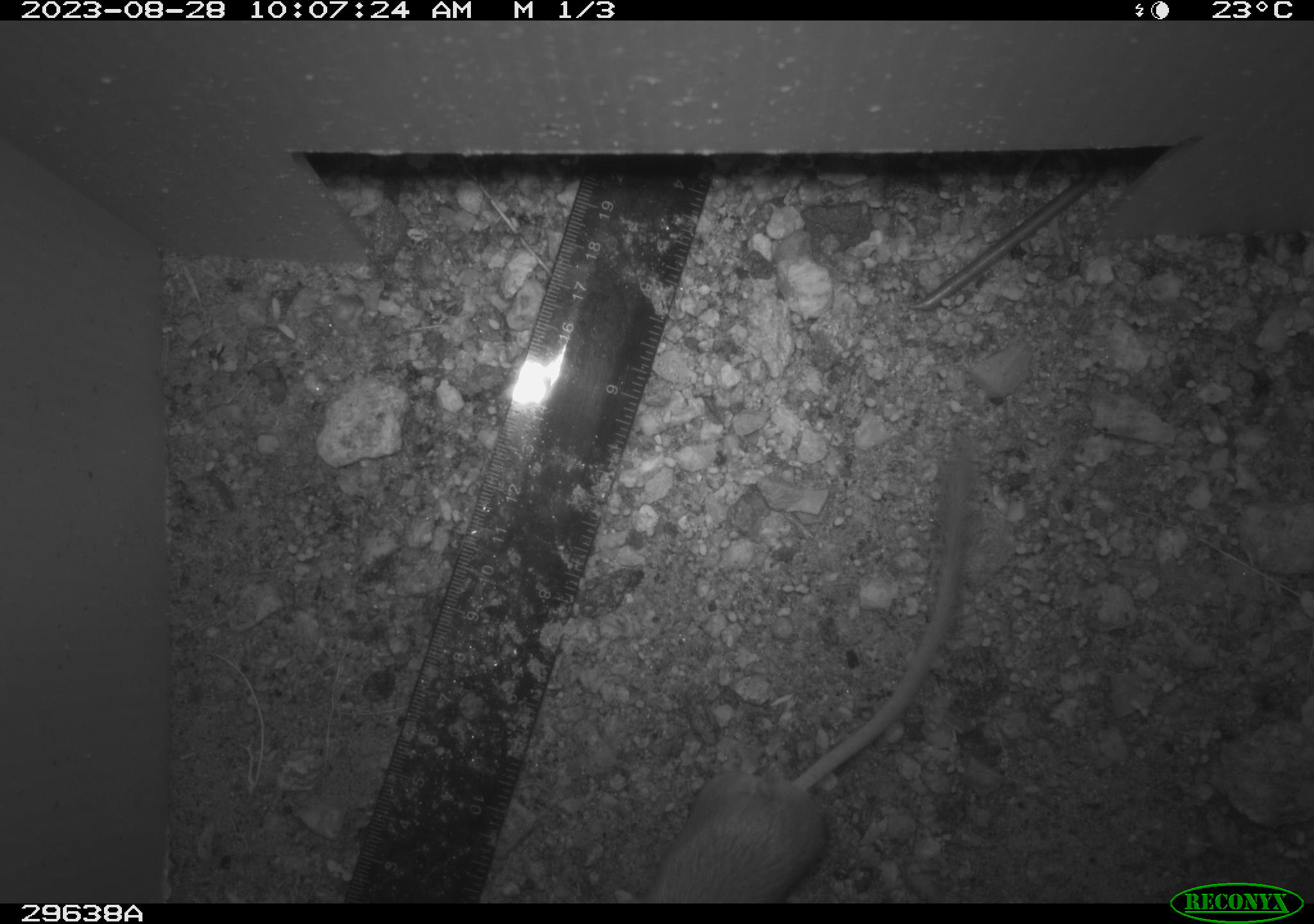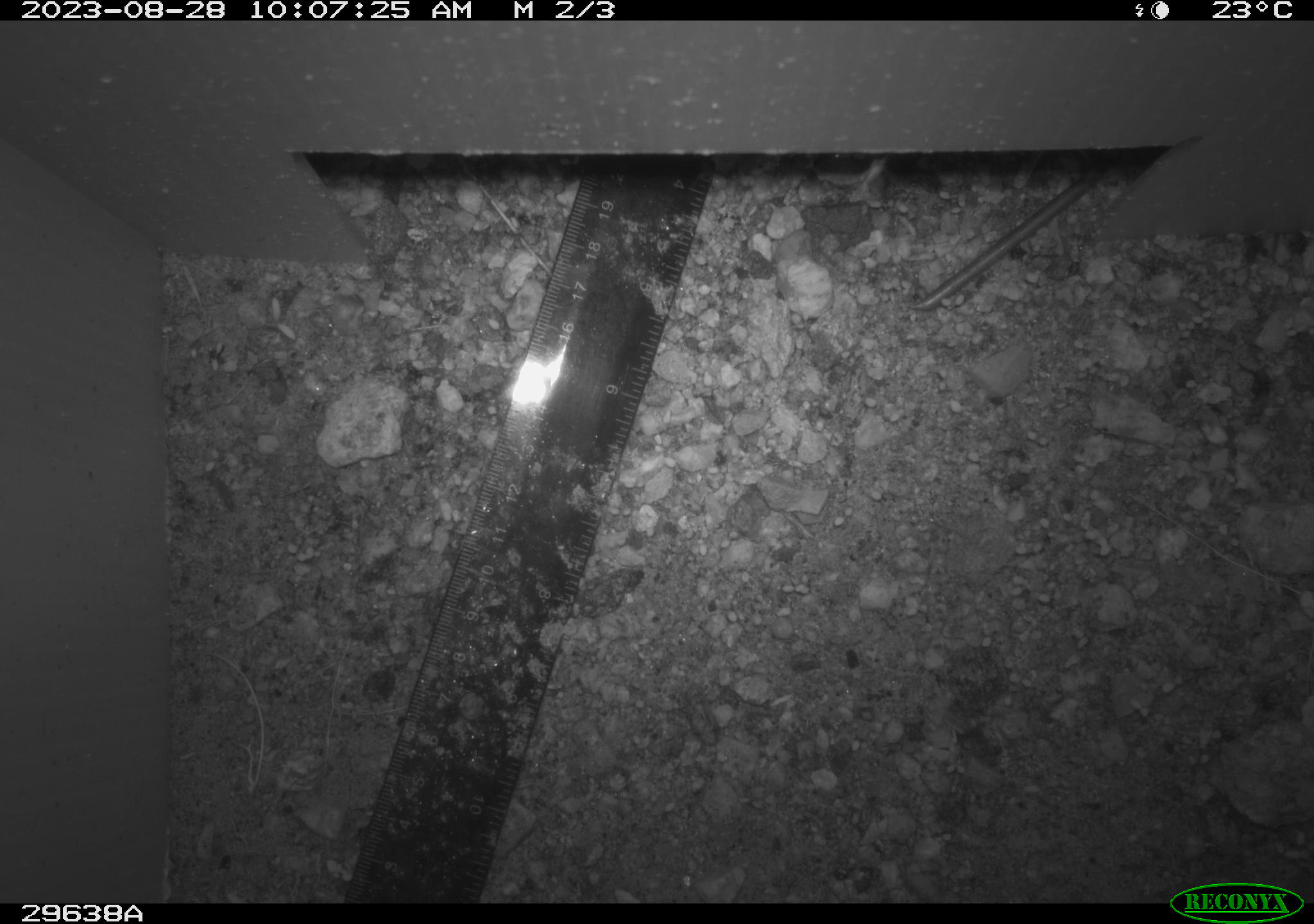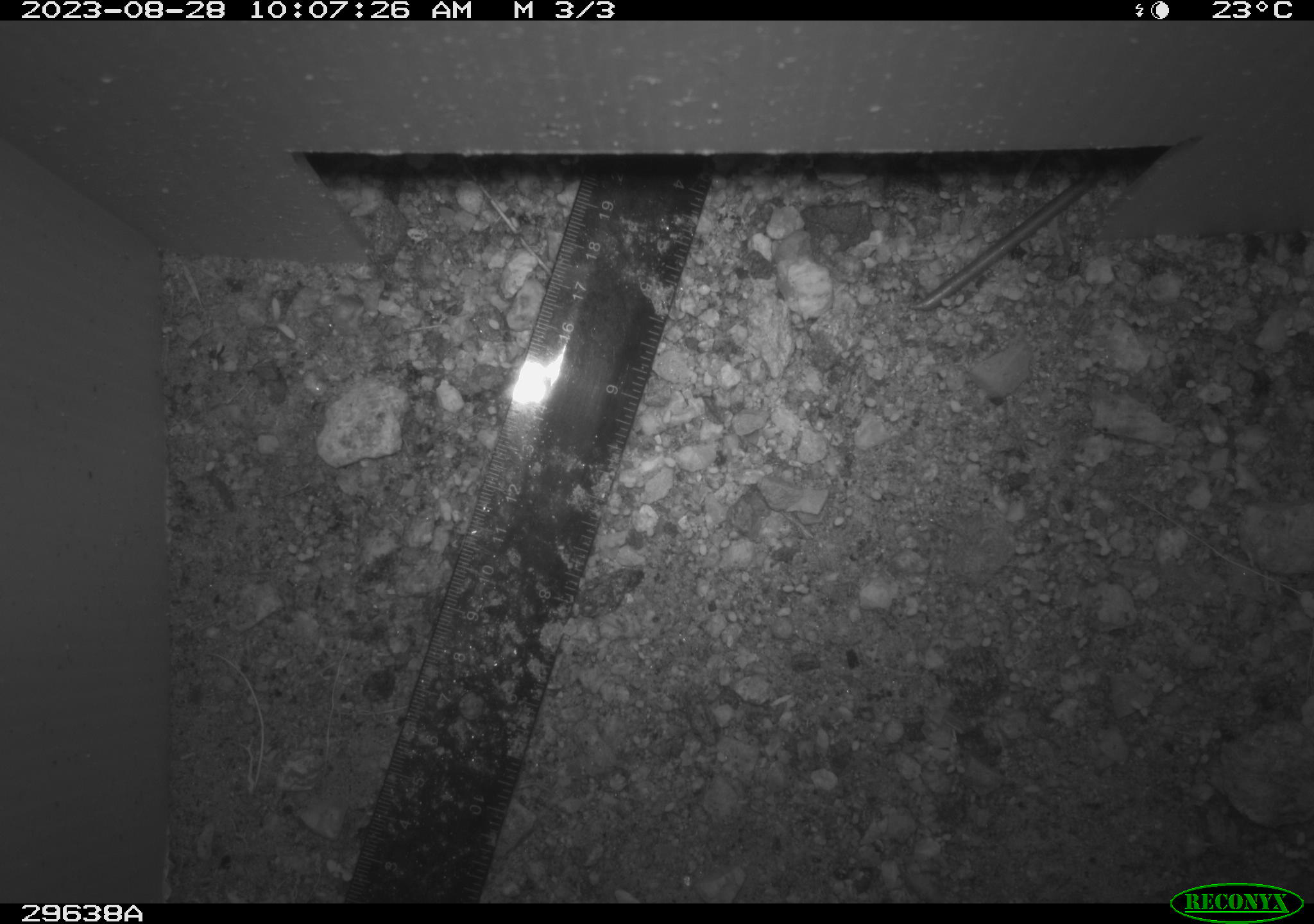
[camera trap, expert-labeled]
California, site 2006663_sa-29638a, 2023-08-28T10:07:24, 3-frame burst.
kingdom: Animalia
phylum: Chordata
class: Mammalia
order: Rodentia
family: Cricetidae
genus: Peromyscus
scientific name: Peromyscus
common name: deer mice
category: peromyscus species